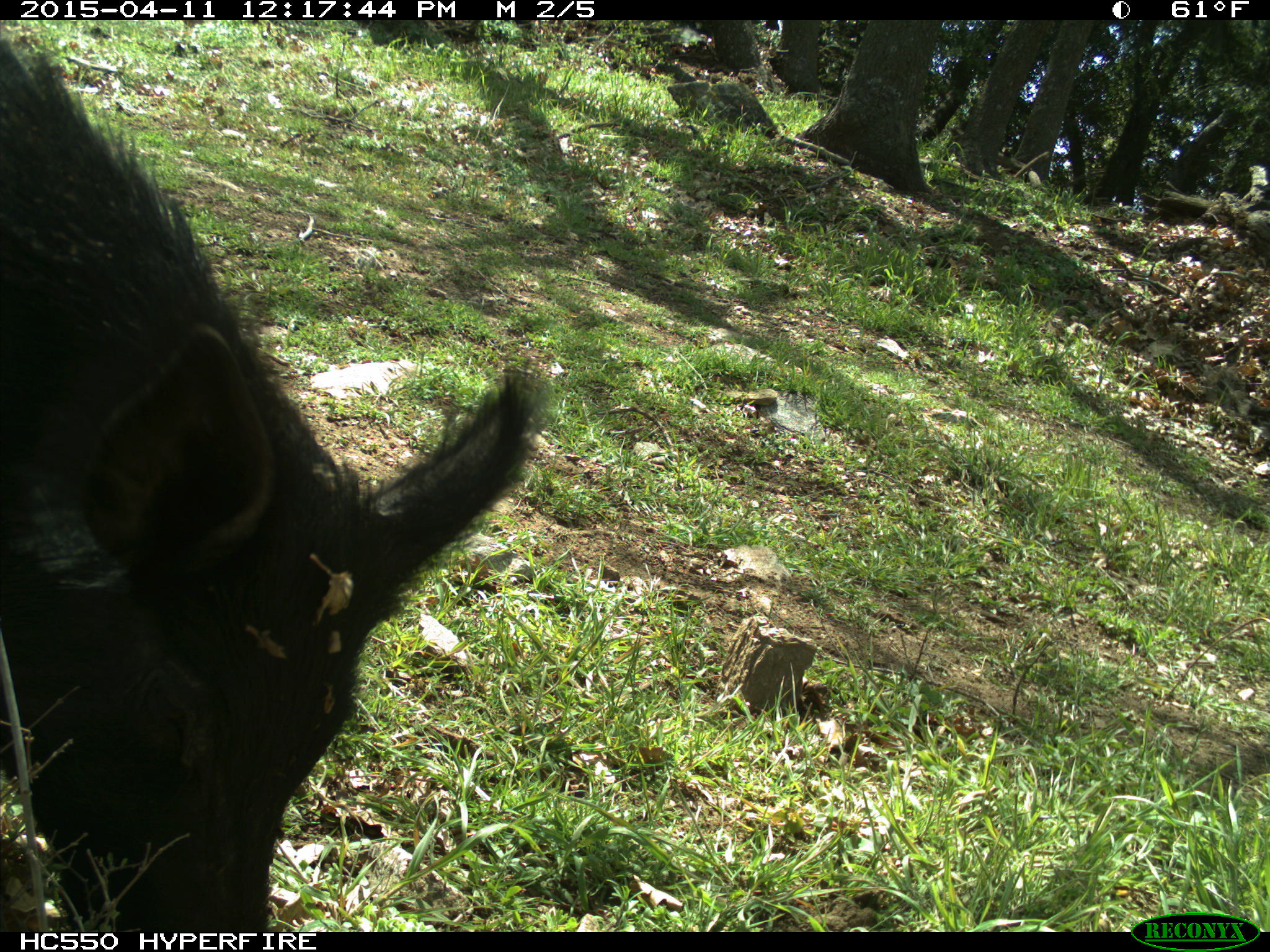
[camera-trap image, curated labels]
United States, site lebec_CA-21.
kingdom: Animalia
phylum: Chordata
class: Mammalia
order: Artiodactyla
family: Suidae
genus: Sus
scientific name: Sus scrofa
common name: wild boar